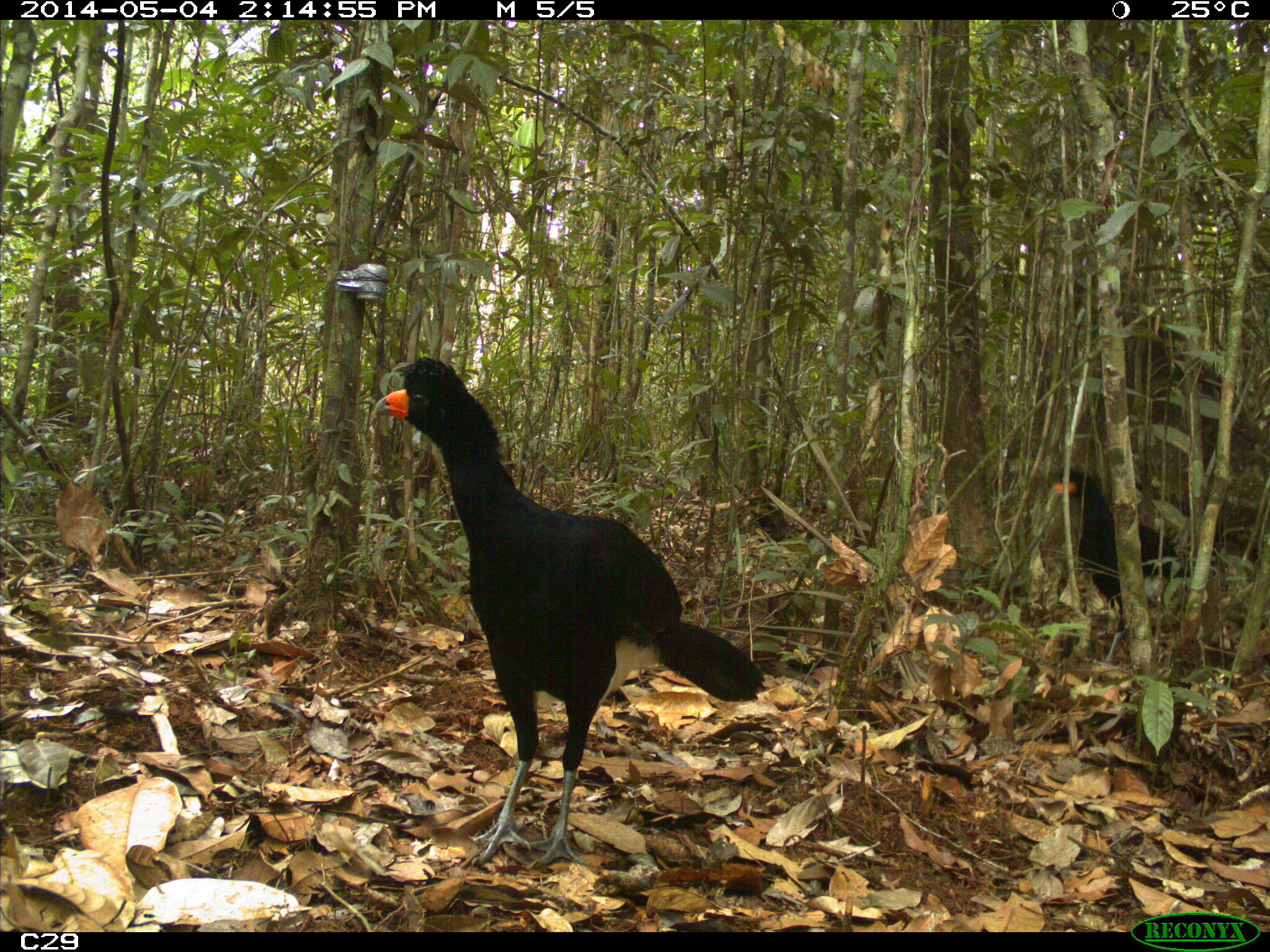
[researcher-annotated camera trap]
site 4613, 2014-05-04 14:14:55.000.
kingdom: Animalia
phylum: Chordata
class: Aves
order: Galliformes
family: Cracidae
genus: Crax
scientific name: Crax alector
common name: black curassow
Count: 2.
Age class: adult.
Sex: female.